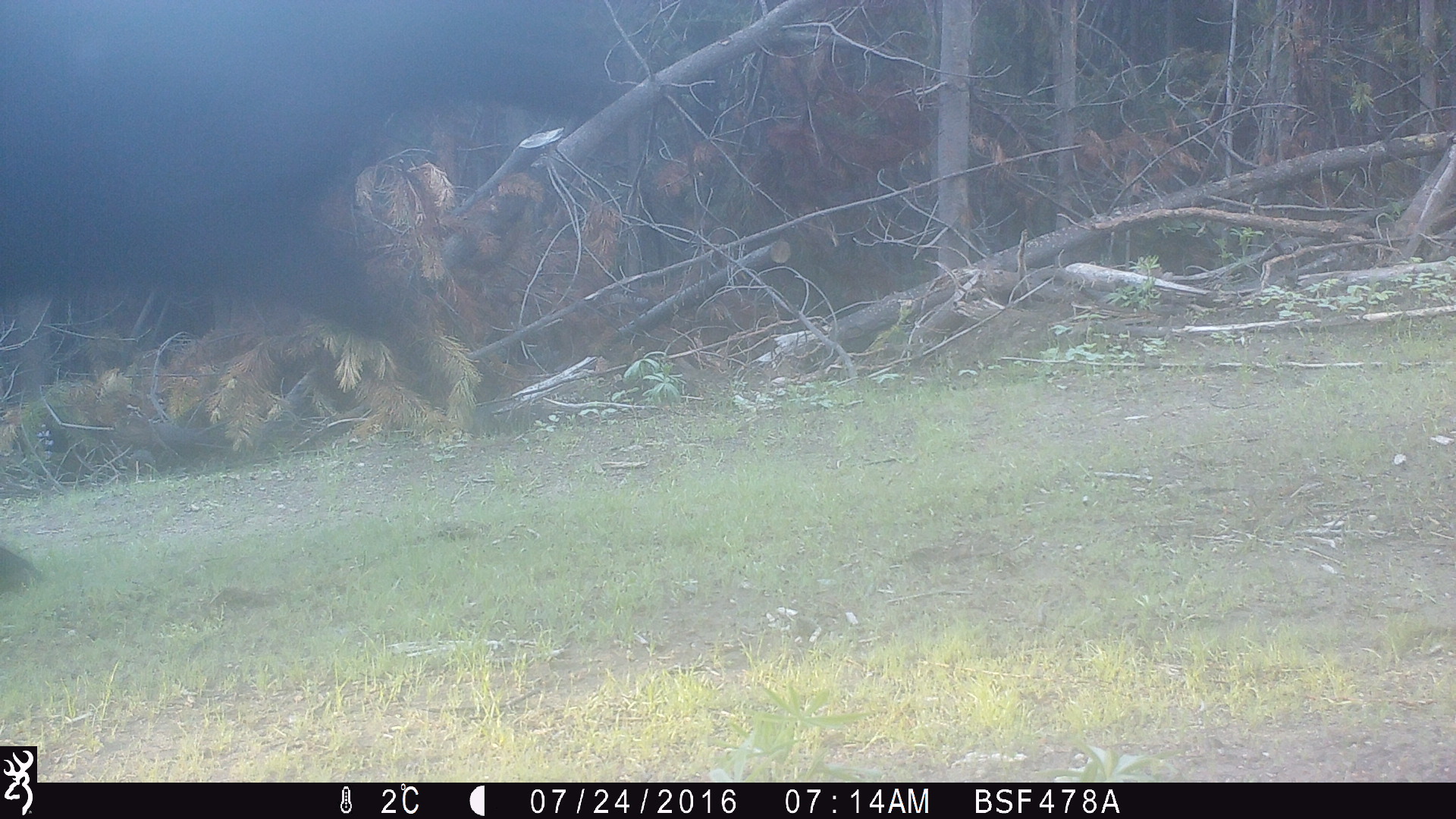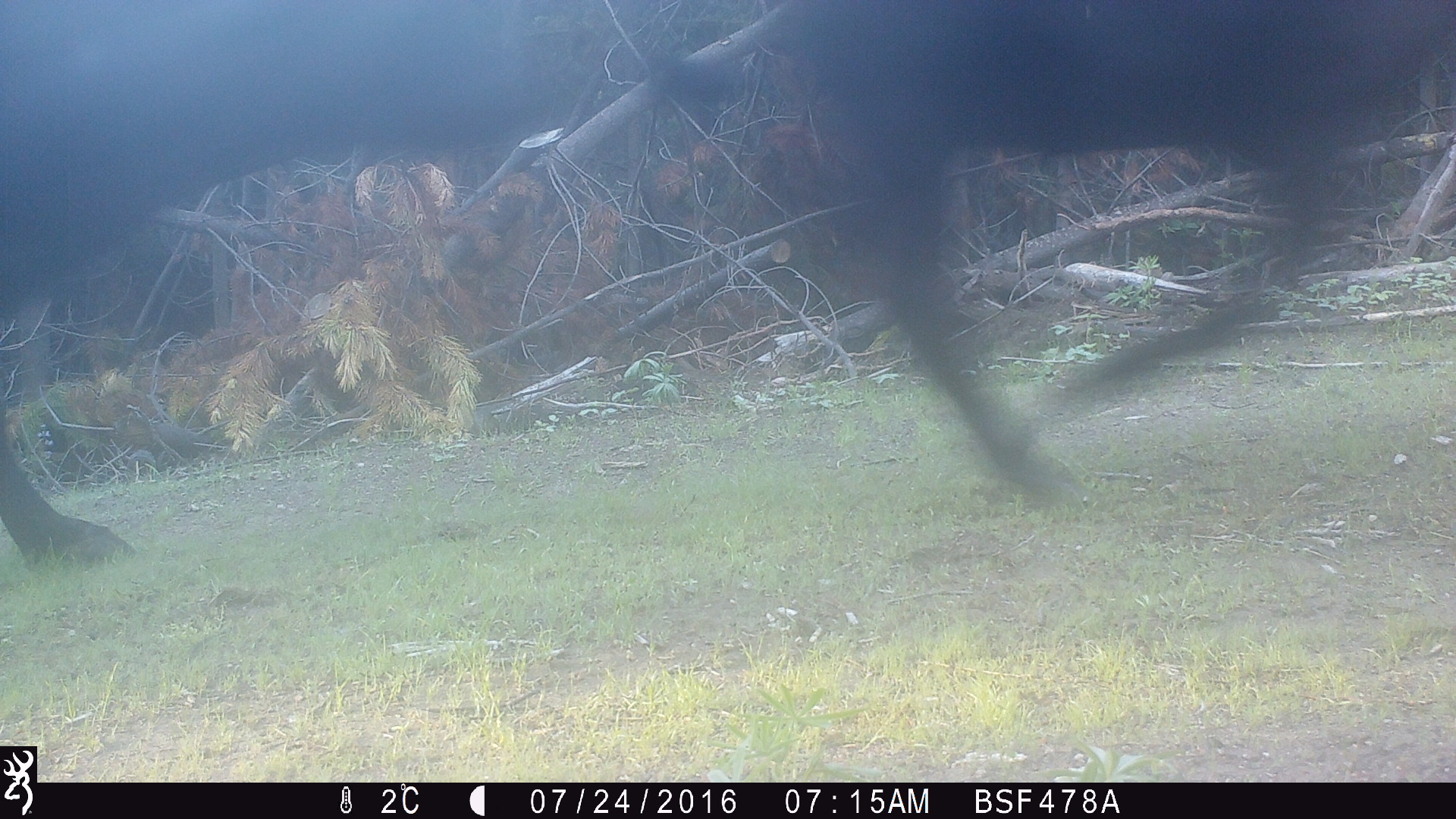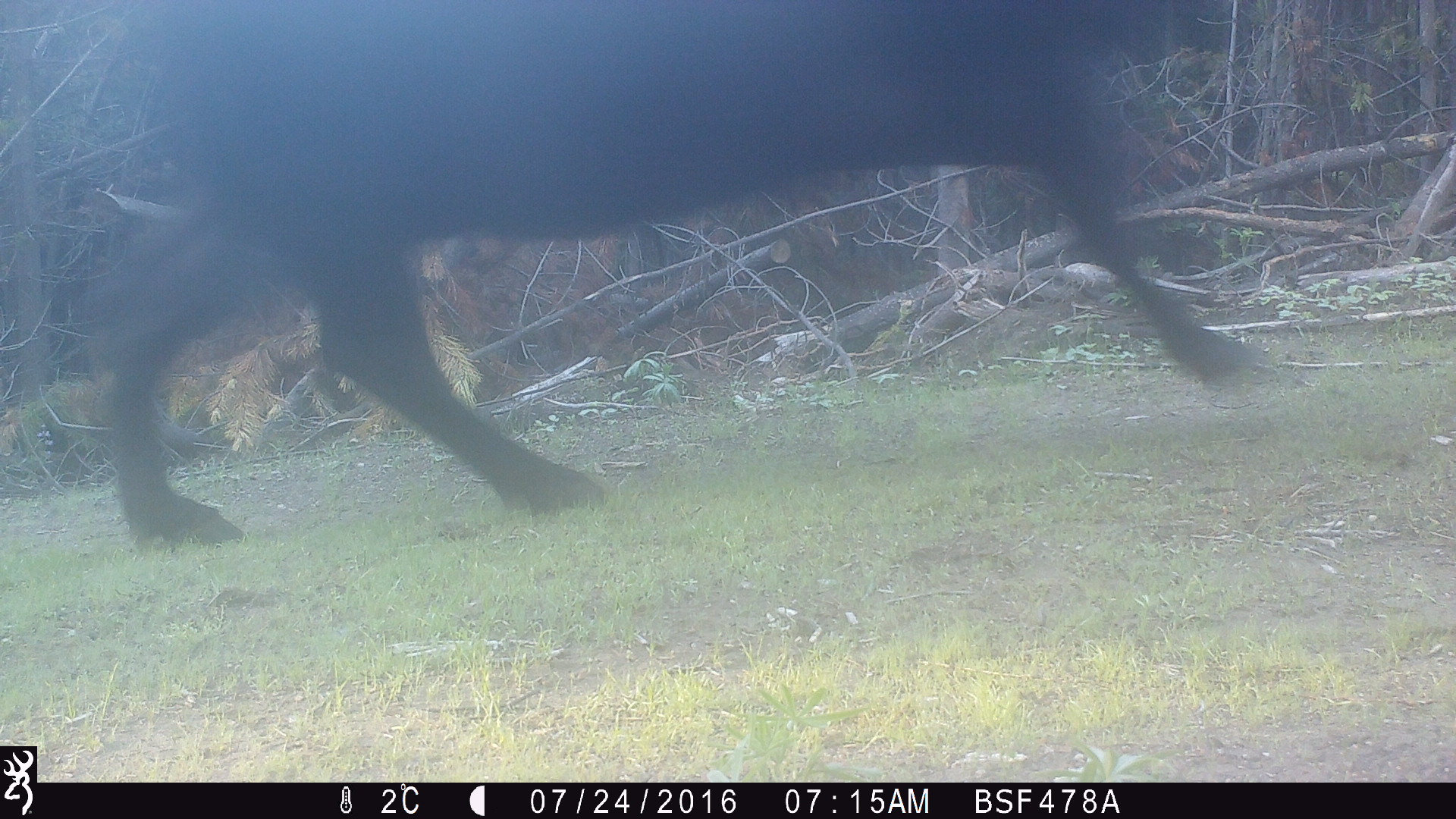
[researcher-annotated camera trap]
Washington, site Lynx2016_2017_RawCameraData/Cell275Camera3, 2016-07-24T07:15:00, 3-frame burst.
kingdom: Animalia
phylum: Chordata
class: Mammalia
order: Artiodactyla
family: Bovidae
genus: Bos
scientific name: Bos taurus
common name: domestic cattle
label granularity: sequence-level